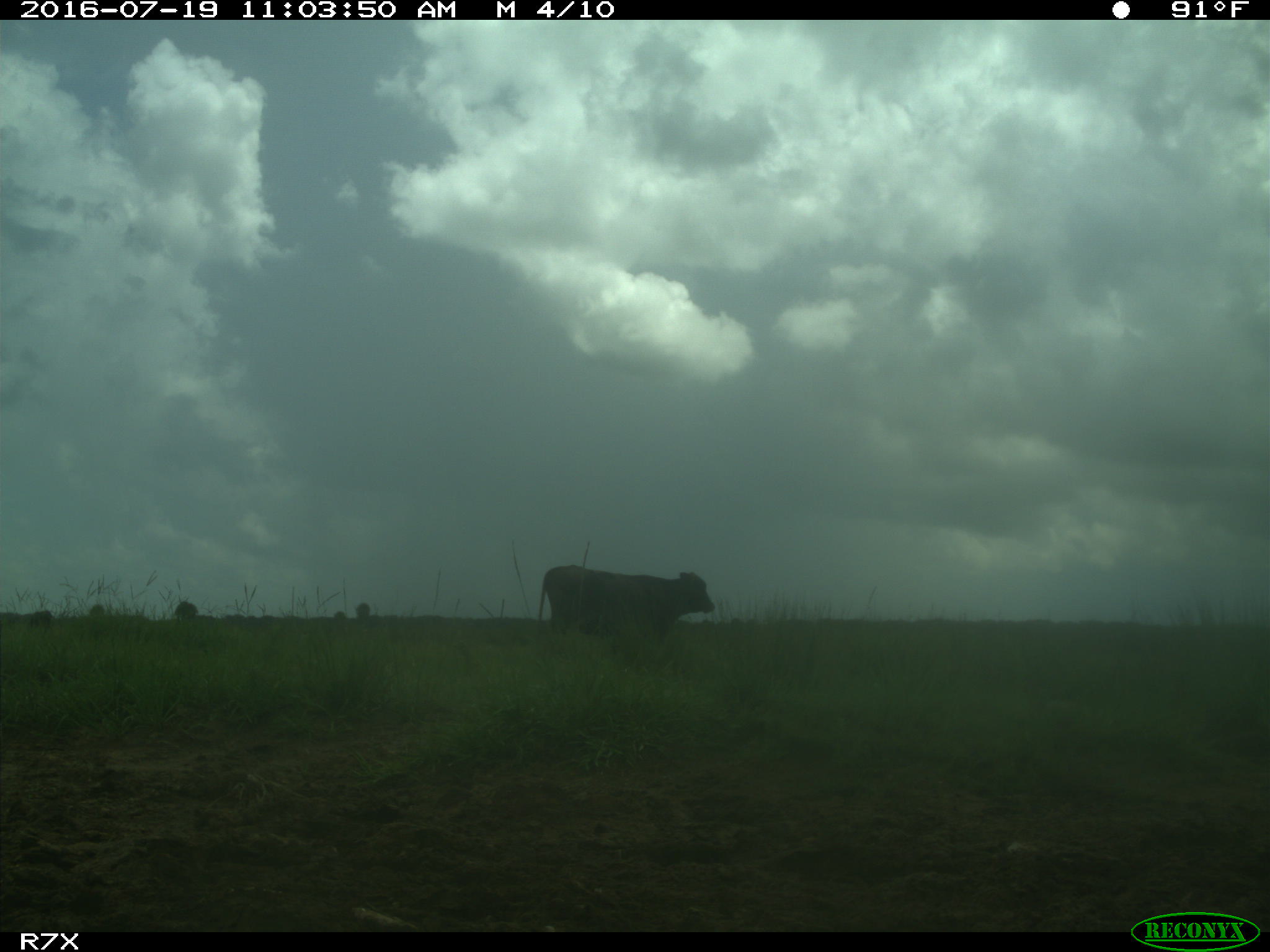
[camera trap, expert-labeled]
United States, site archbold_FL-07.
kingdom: Animalia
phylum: Chordata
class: Mammalia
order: Artiodactyla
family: Bovidae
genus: Bos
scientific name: Bos taurus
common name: domestic cow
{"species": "Bos taurus (domestic cow)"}